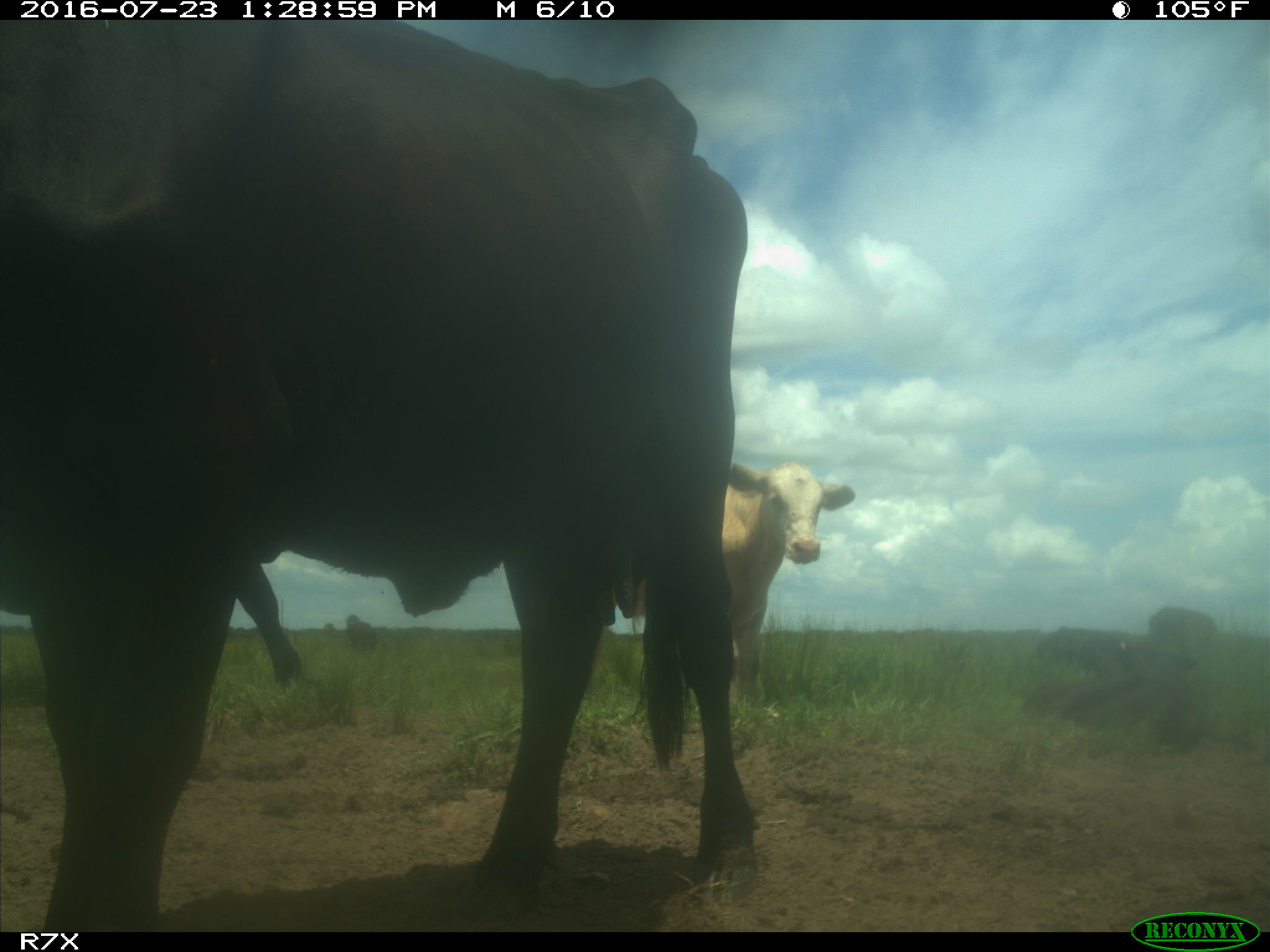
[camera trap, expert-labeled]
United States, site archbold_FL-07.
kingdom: Animalia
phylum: Chordata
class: Mammalia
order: Artiodactyla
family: Bovidae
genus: Bos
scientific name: Bos taurus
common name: domestic cow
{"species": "Bos taurus (domestic cow)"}